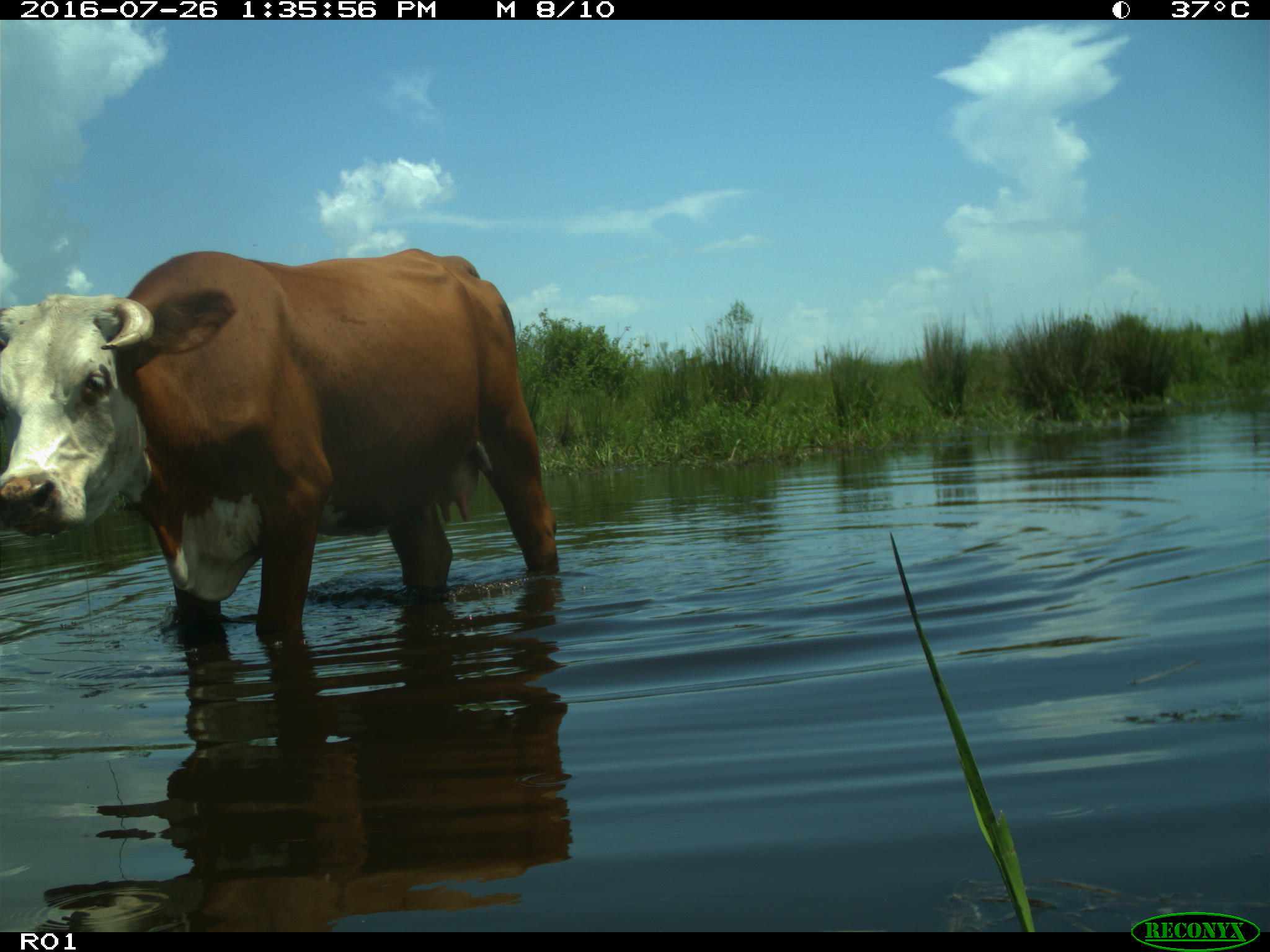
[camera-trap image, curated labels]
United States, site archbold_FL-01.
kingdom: Animalia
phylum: Chordata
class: Mammalia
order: Artiodactyla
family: Bovidae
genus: Bos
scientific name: Bos taurus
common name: domestic cow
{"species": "Bos taurus (domestic cow)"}